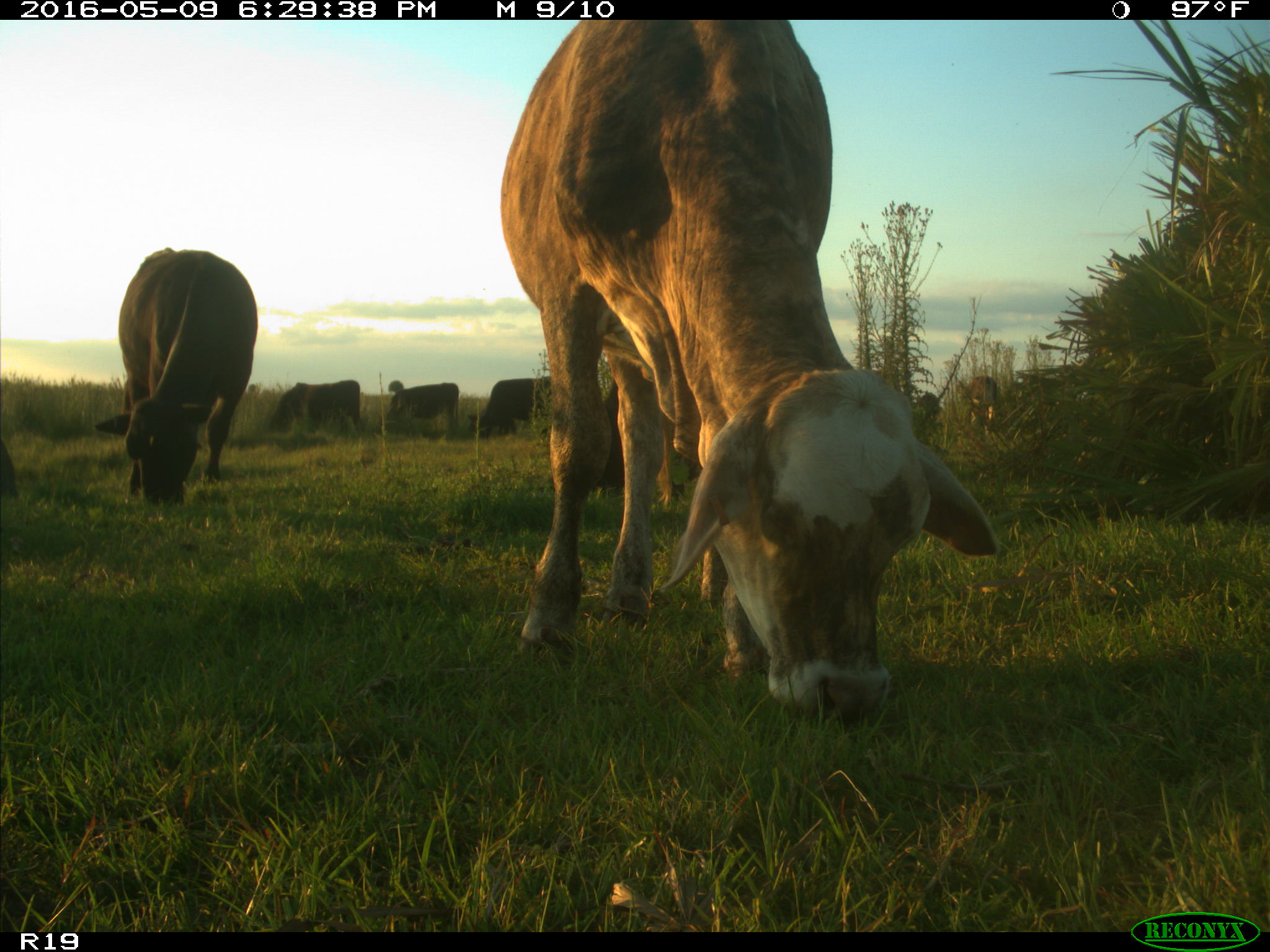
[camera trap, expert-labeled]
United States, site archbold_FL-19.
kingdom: Animalia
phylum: Chordata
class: Mammalia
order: Artiodactyla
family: Bovidae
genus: Bos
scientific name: Bos taurus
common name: domestic cow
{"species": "Bos taurus (domestic cow)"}